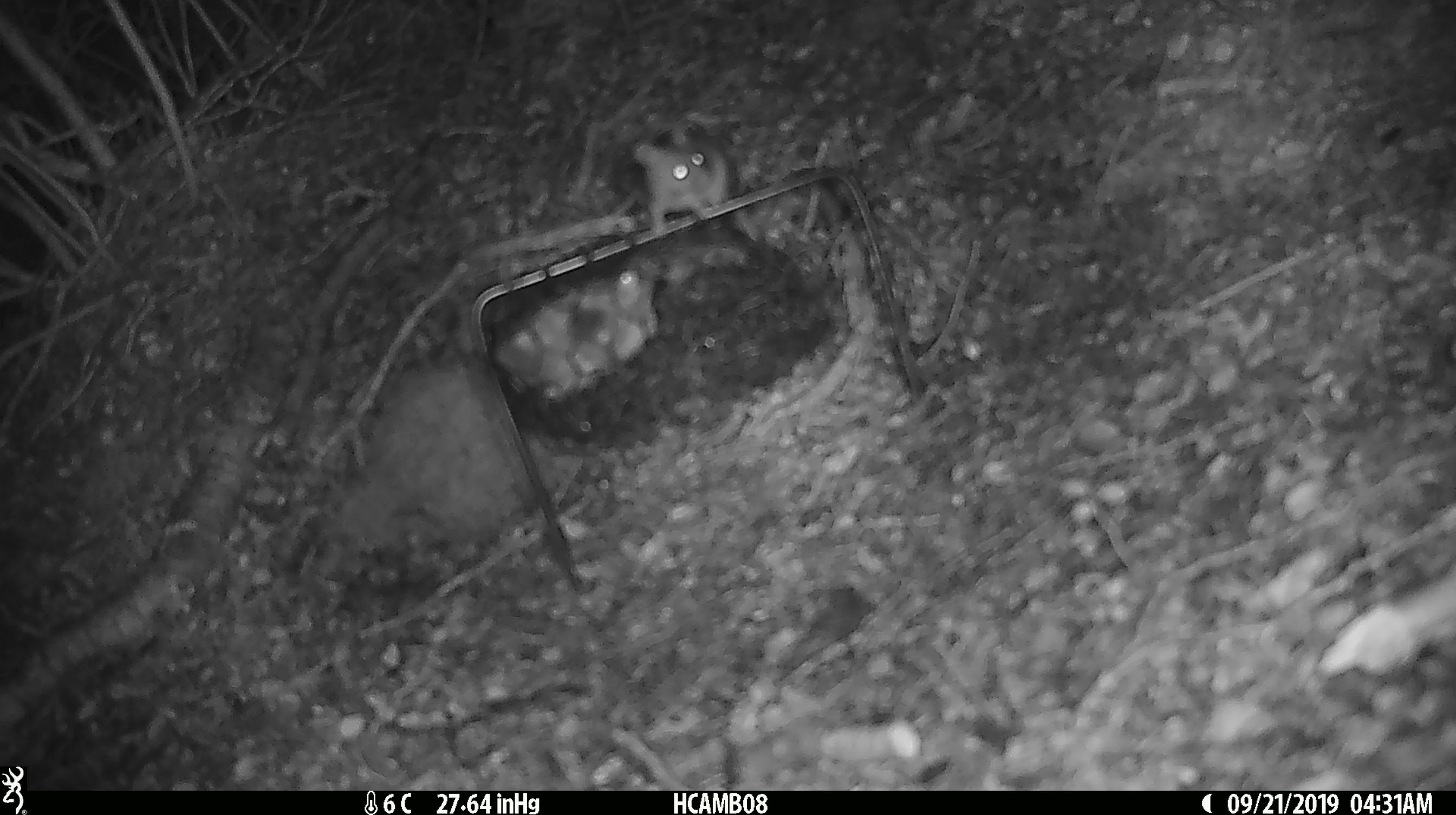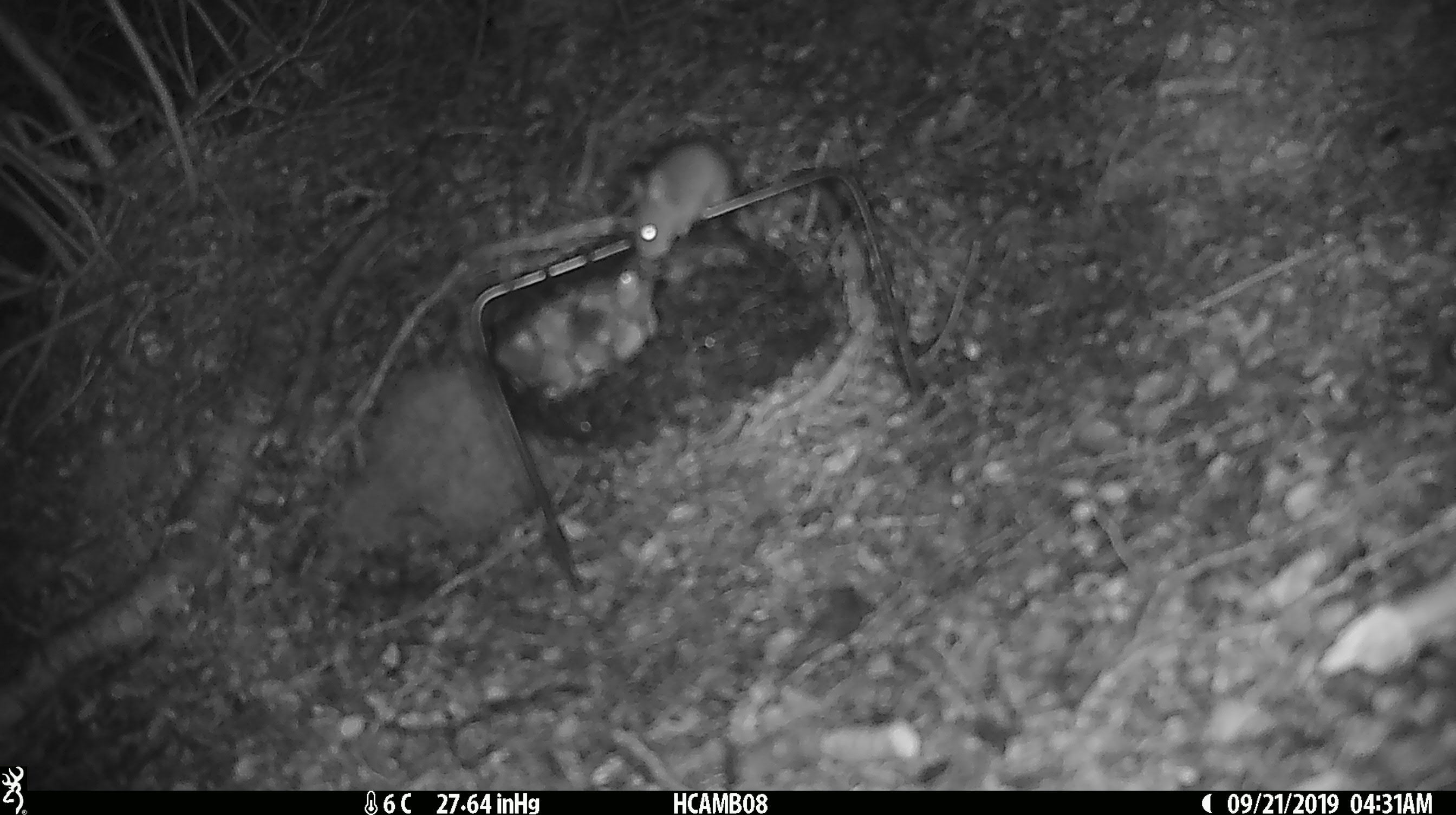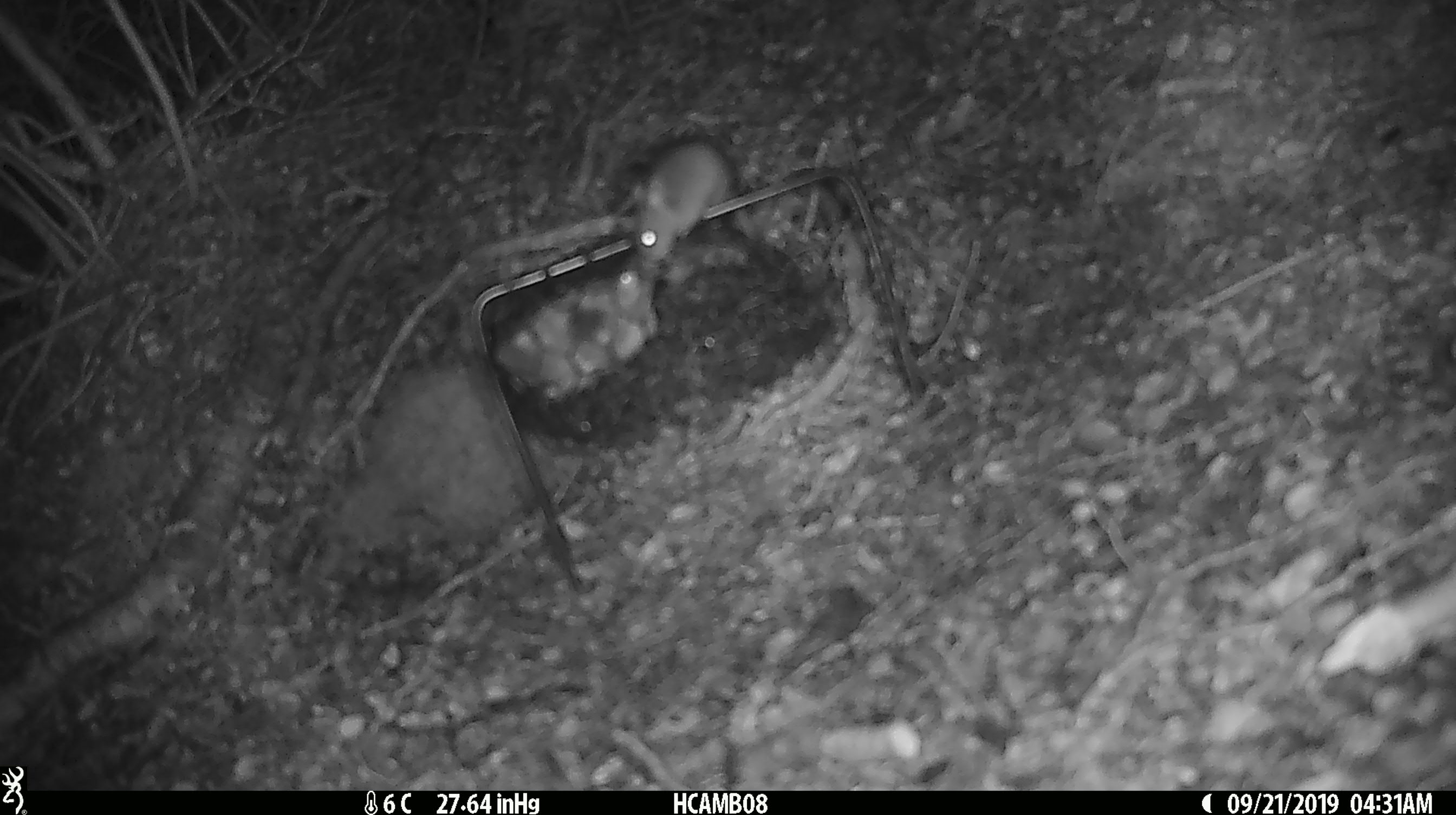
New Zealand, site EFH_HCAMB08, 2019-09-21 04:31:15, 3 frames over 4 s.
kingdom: Animalia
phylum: Chordata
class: Mammalia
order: Rodentia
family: Muridae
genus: Mus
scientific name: Mus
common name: mouse